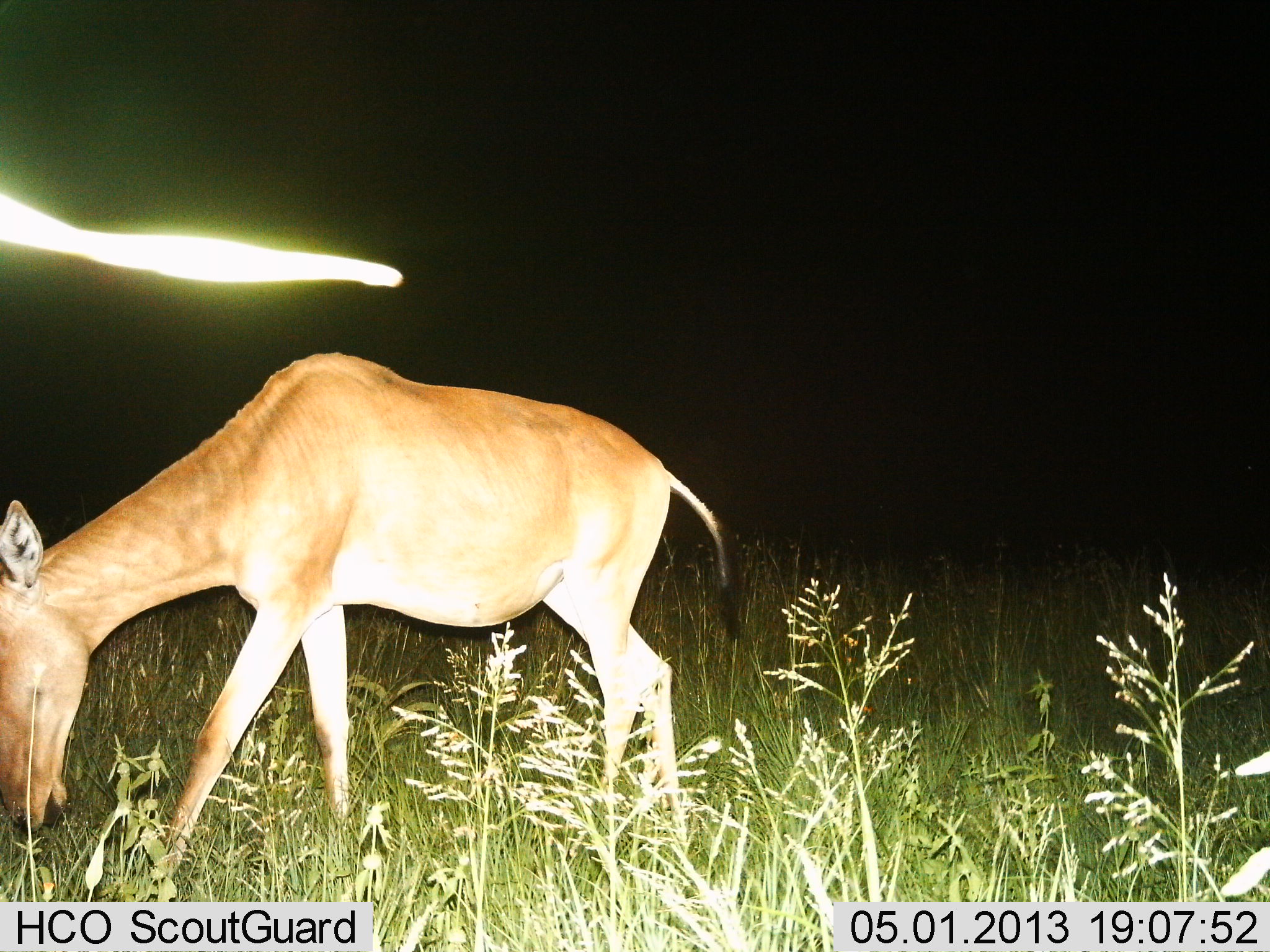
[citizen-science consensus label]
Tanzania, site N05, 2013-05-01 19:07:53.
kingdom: Animalia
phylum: Chordata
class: Mammalia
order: Artiodactyla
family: Bovidae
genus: Alcelaphus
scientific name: Alcelaphus buselaphus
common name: hartebeest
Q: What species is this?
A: Hartebeest (Alcelaphus buselaphus).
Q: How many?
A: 1.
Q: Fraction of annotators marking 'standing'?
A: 18%.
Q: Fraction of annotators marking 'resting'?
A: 0%.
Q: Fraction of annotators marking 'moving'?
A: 41%.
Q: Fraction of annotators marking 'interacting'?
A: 0%.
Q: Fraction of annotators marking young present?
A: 0%.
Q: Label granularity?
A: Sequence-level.